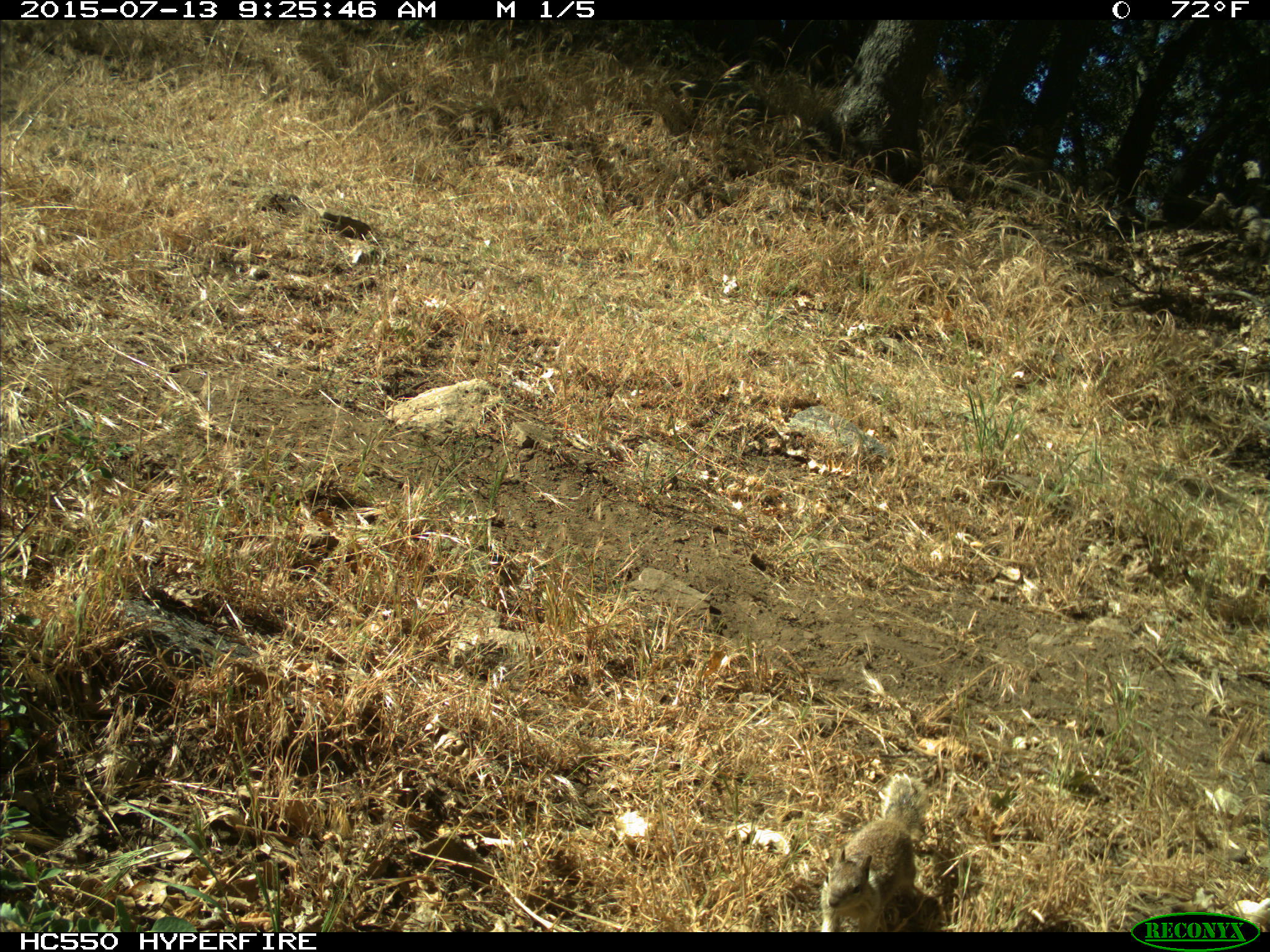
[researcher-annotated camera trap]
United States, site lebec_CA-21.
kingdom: Animalia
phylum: Chordata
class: Mammalia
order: Rodentia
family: Sciuridae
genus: Otospermophilus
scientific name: Otospermophilus beecheyi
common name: california ground squirrel